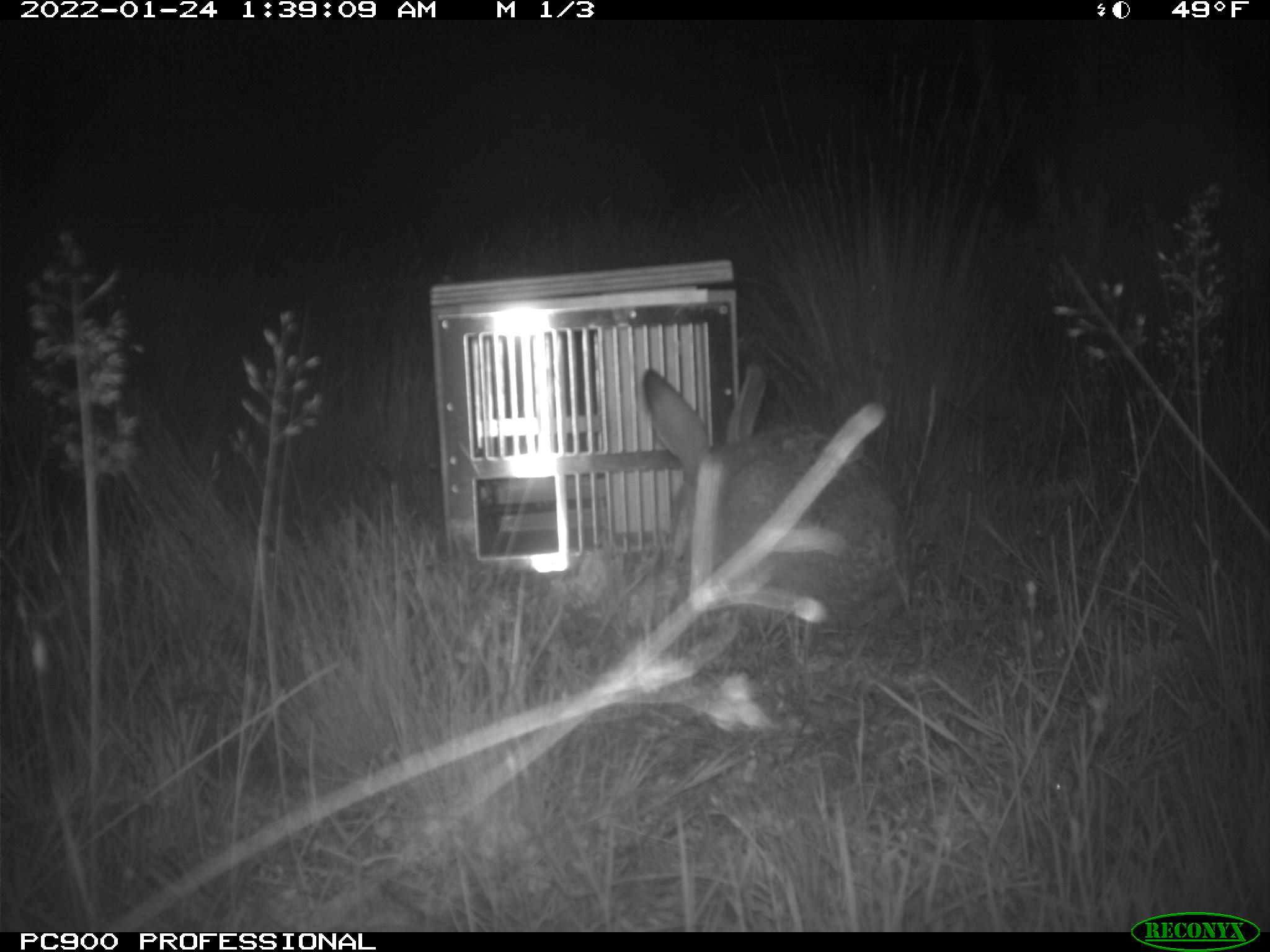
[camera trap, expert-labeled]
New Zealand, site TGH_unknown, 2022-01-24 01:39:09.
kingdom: Animalia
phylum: Chordata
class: Mammalia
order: Lagomorpha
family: Leporidae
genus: Lepus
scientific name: Lepus europaeus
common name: brown hare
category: hare